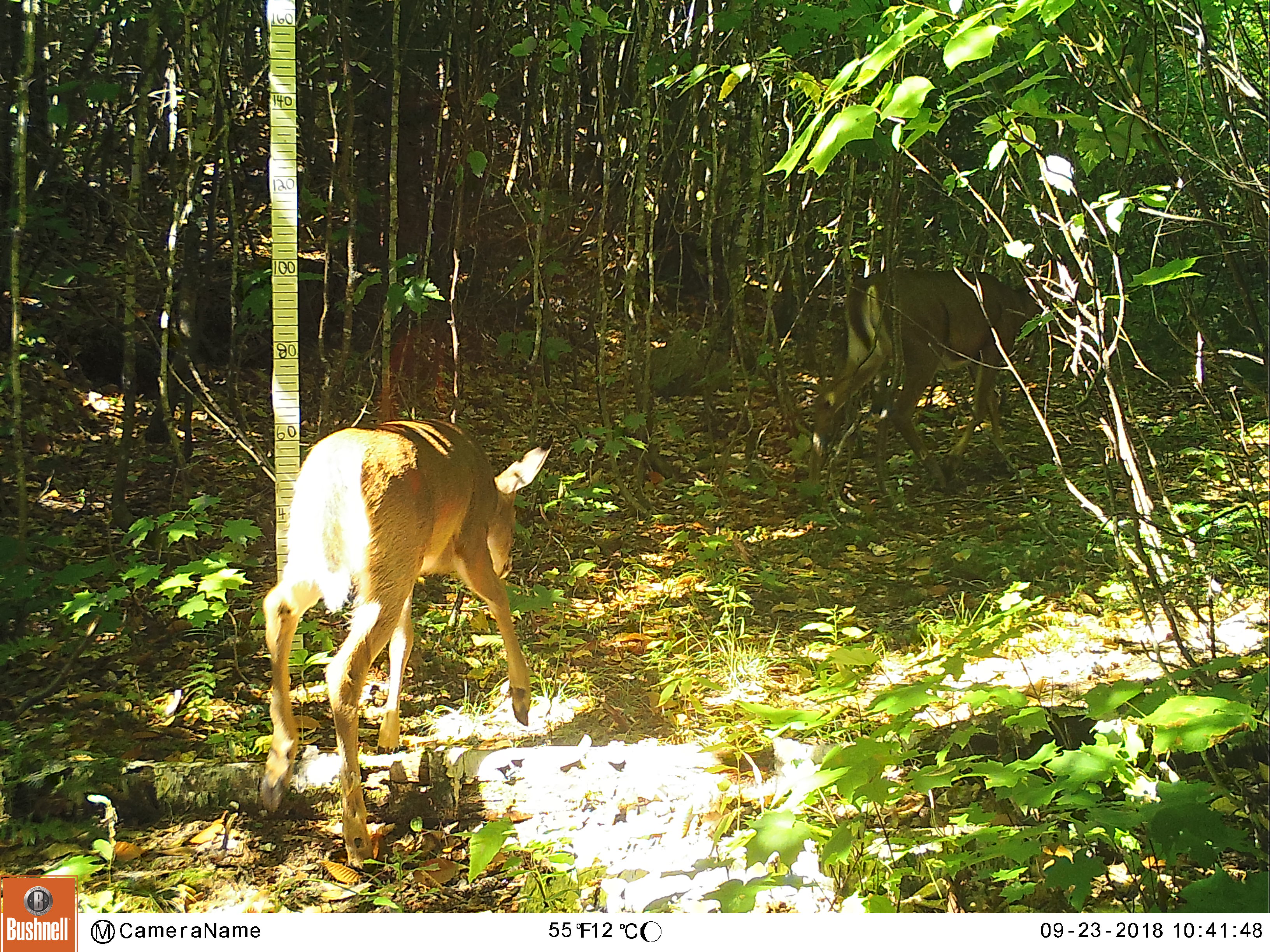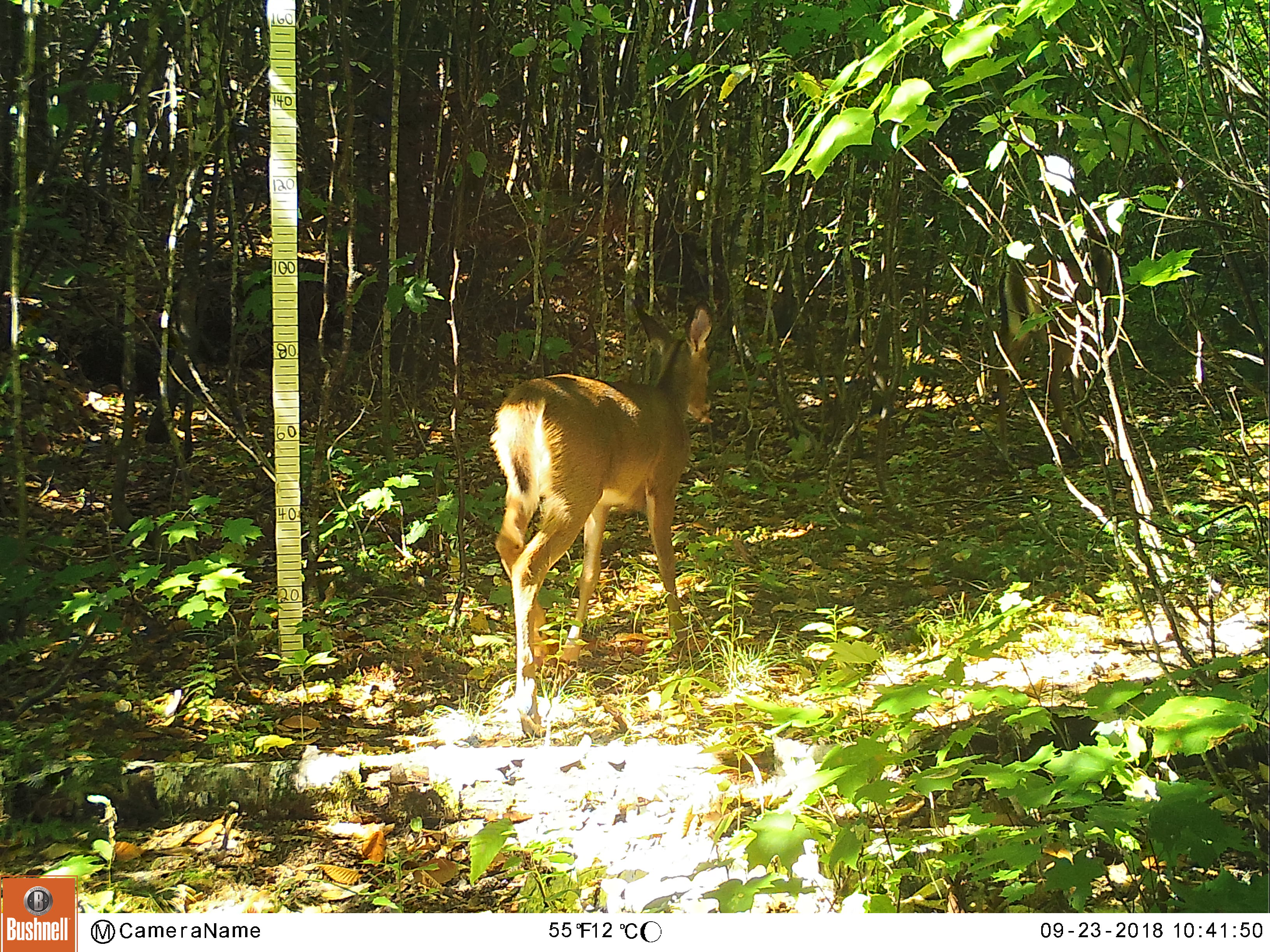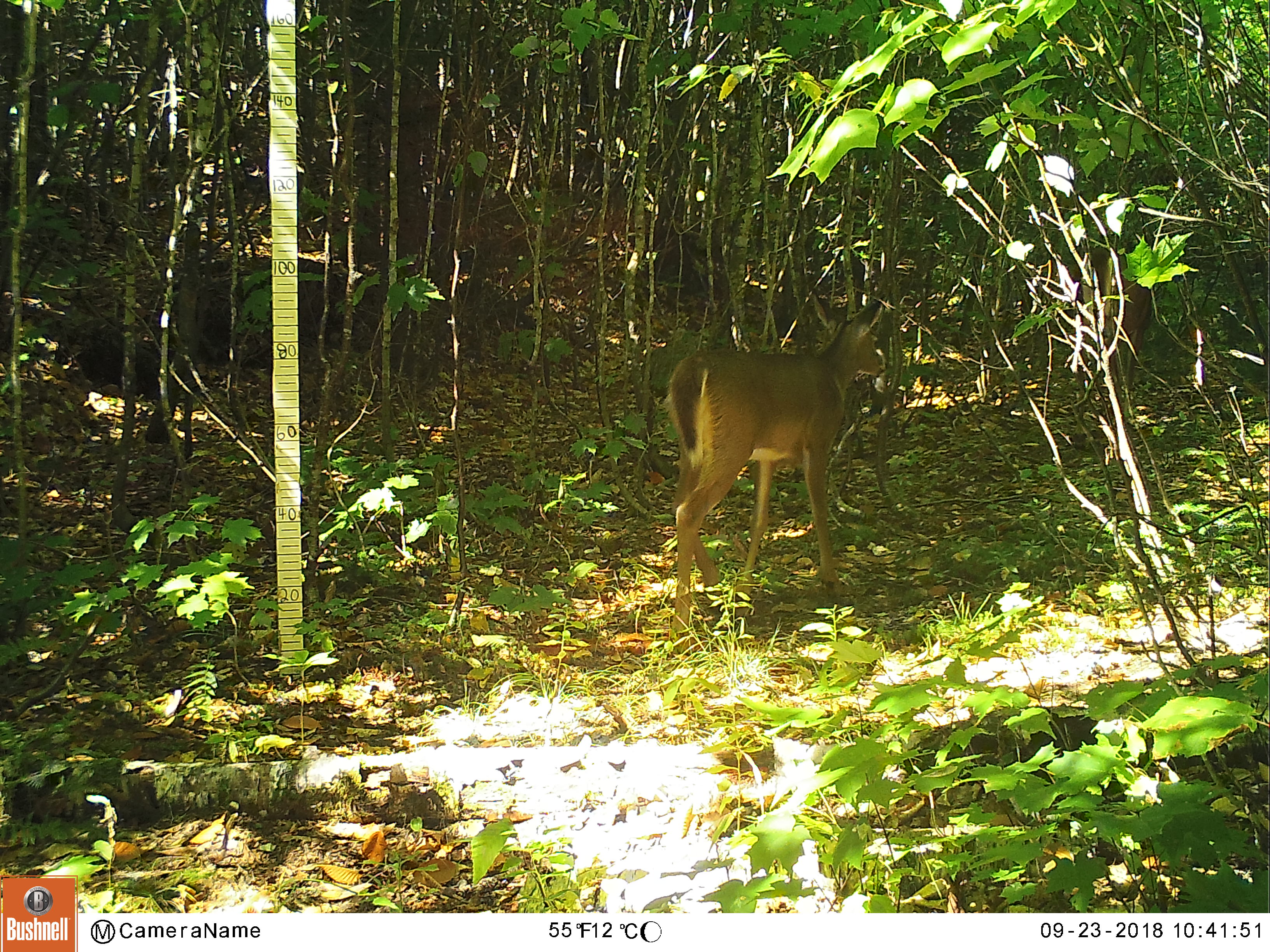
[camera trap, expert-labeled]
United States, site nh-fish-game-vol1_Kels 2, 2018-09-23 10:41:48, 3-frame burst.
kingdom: Animalia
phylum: Chordata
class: Mammalia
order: Artiodactyla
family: Cervidae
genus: Odocoileus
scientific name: Odocoileus virginianus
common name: white-tailed deer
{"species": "white-tailed deer (Odocoileus virginianus)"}